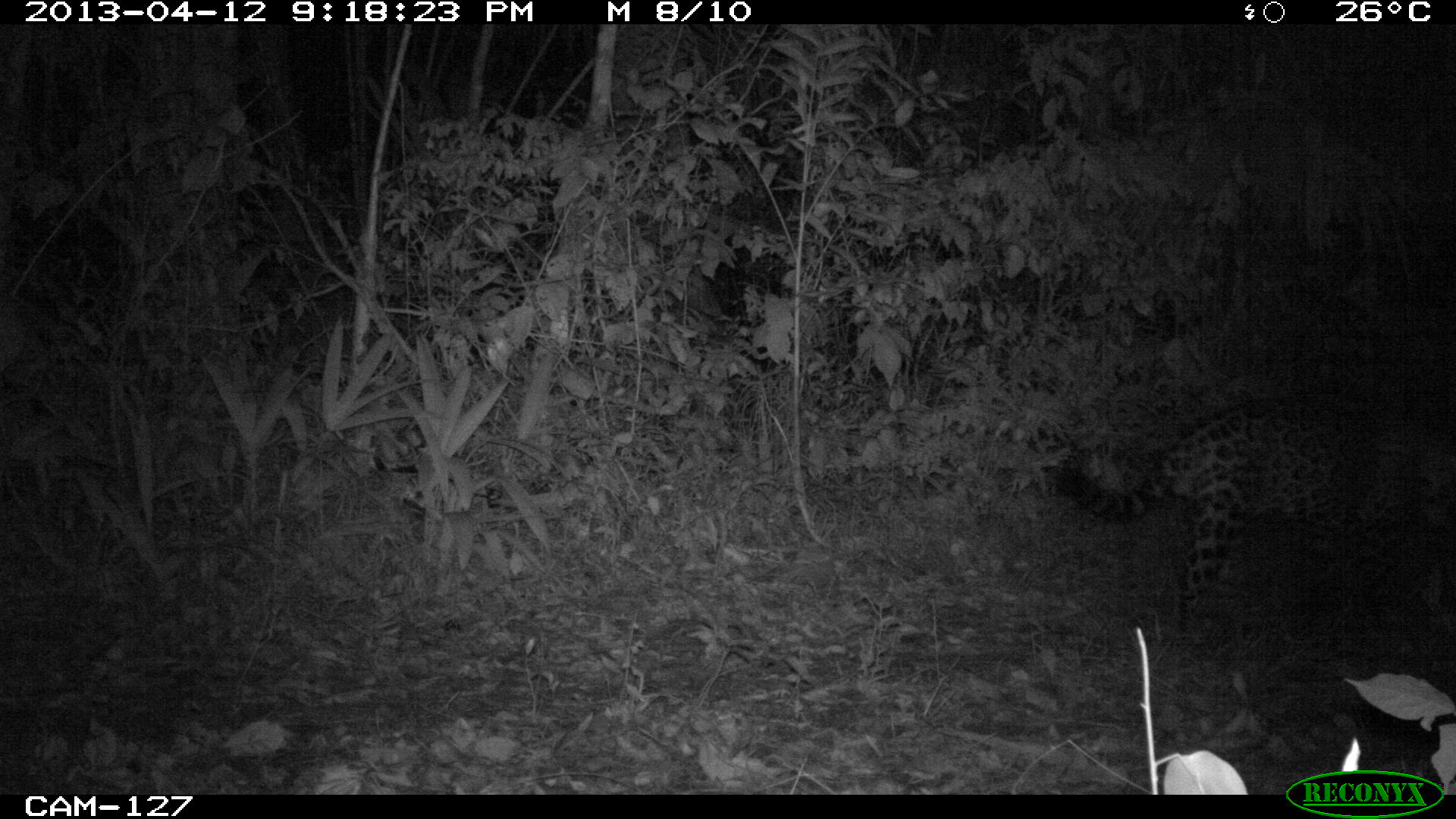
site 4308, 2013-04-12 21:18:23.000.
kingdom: Animalia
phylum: Chordata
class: Mammalia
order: Carnivora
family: Felidae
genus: Panthera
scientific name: Panthera onca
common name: jaguar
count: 1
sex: male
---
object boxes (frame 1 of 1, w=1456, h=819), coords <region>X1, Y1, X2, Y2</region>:
panthera onca: <region>1050, 398, 1456, 642</region>